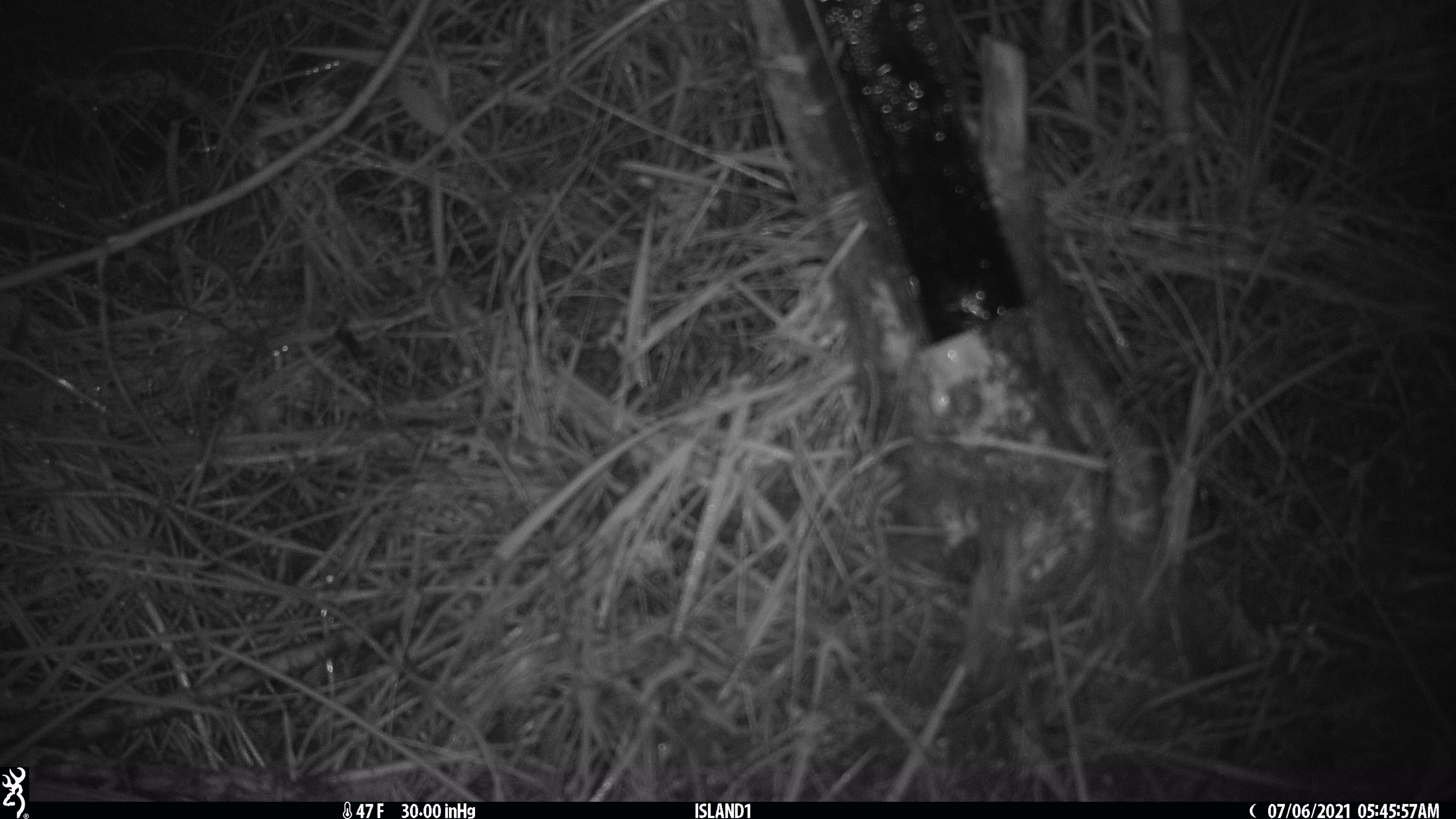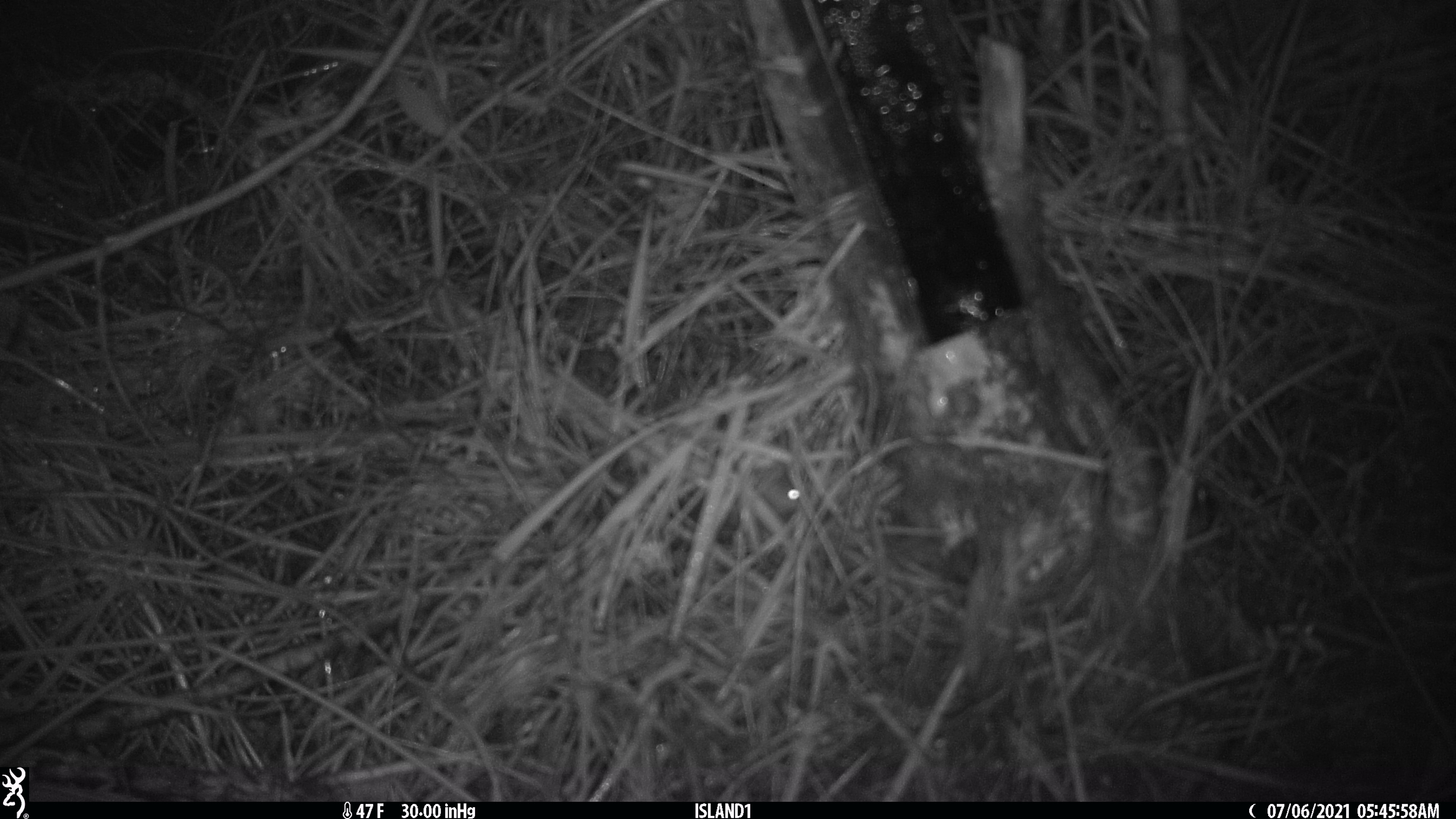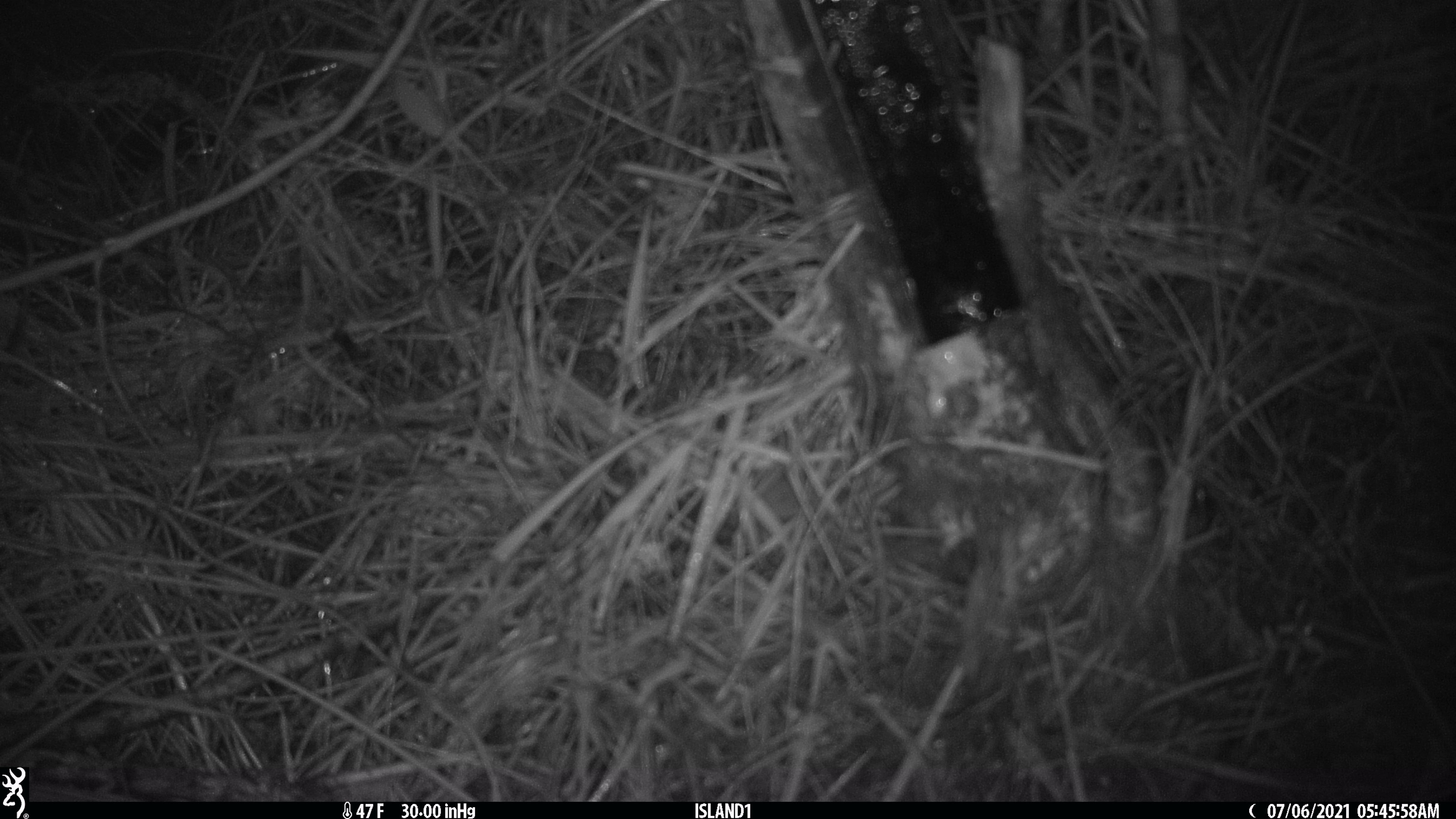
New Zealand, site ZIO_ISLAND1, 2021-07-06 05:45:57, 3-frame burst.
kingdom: Animalia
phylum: Chordata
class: Mammalia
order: Rodentia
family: Muridae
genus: Mus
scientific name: Mus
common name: mouse